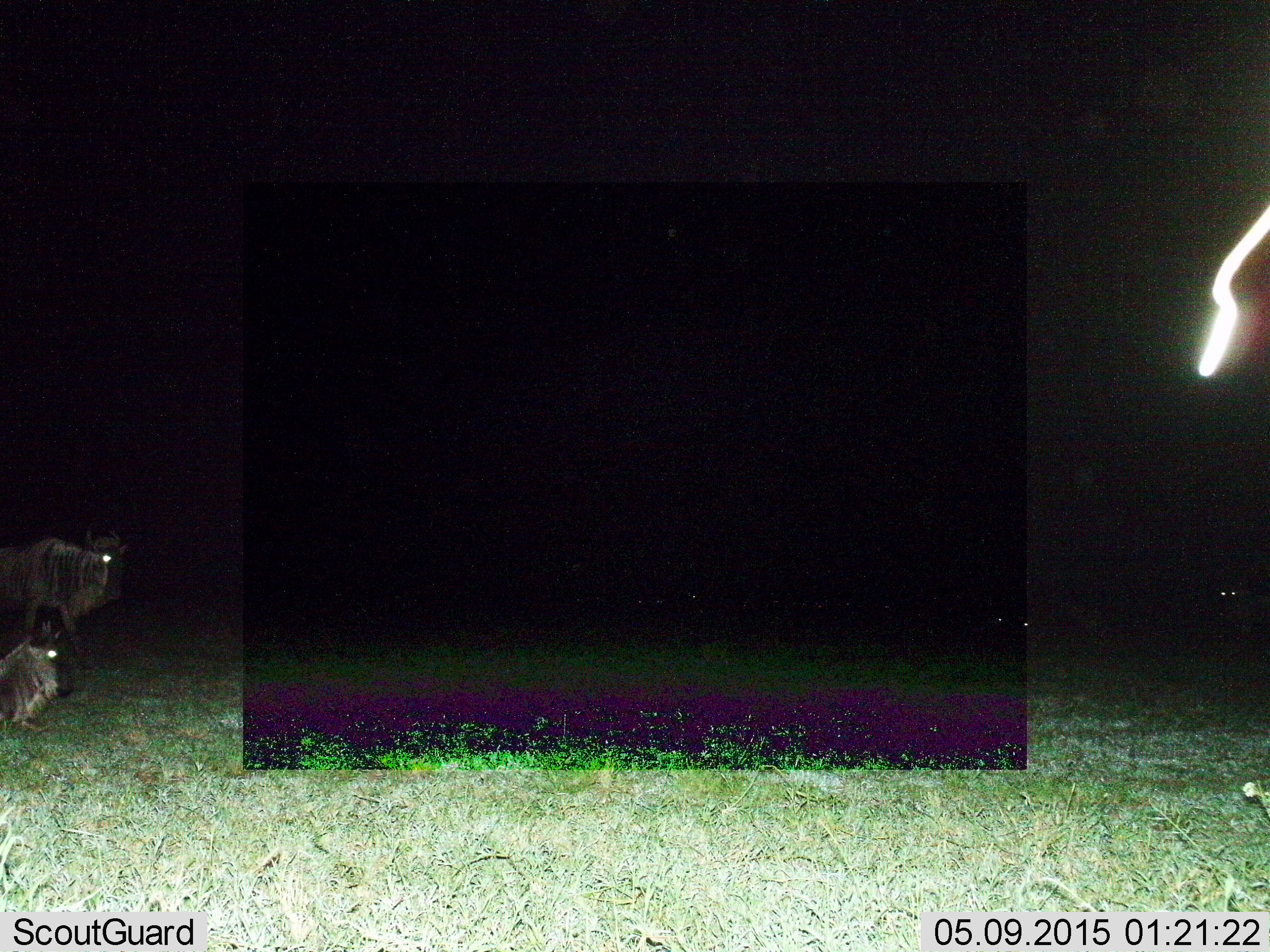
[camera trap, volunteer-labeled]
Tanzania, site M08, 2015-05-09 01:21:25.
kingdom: Animalia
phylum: Chordata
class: Mammalia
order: Artiodactyla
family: Bovidae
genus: Connochaetes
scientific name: Connochaetes taurinus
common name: blue wildebeest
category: wildebeest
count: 2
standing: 60%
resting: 80%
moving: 0%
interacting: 0%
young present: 0%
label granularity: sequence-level